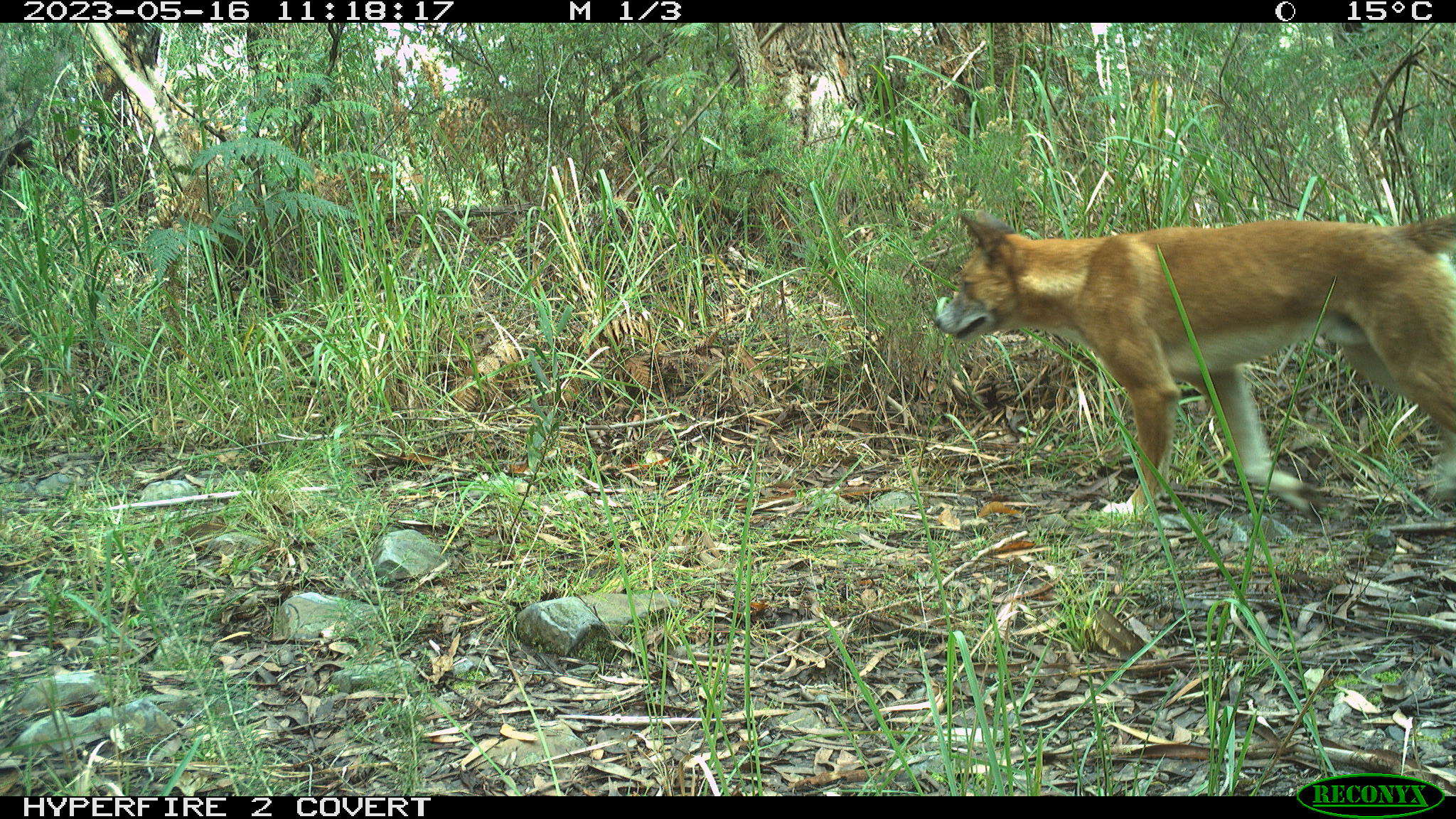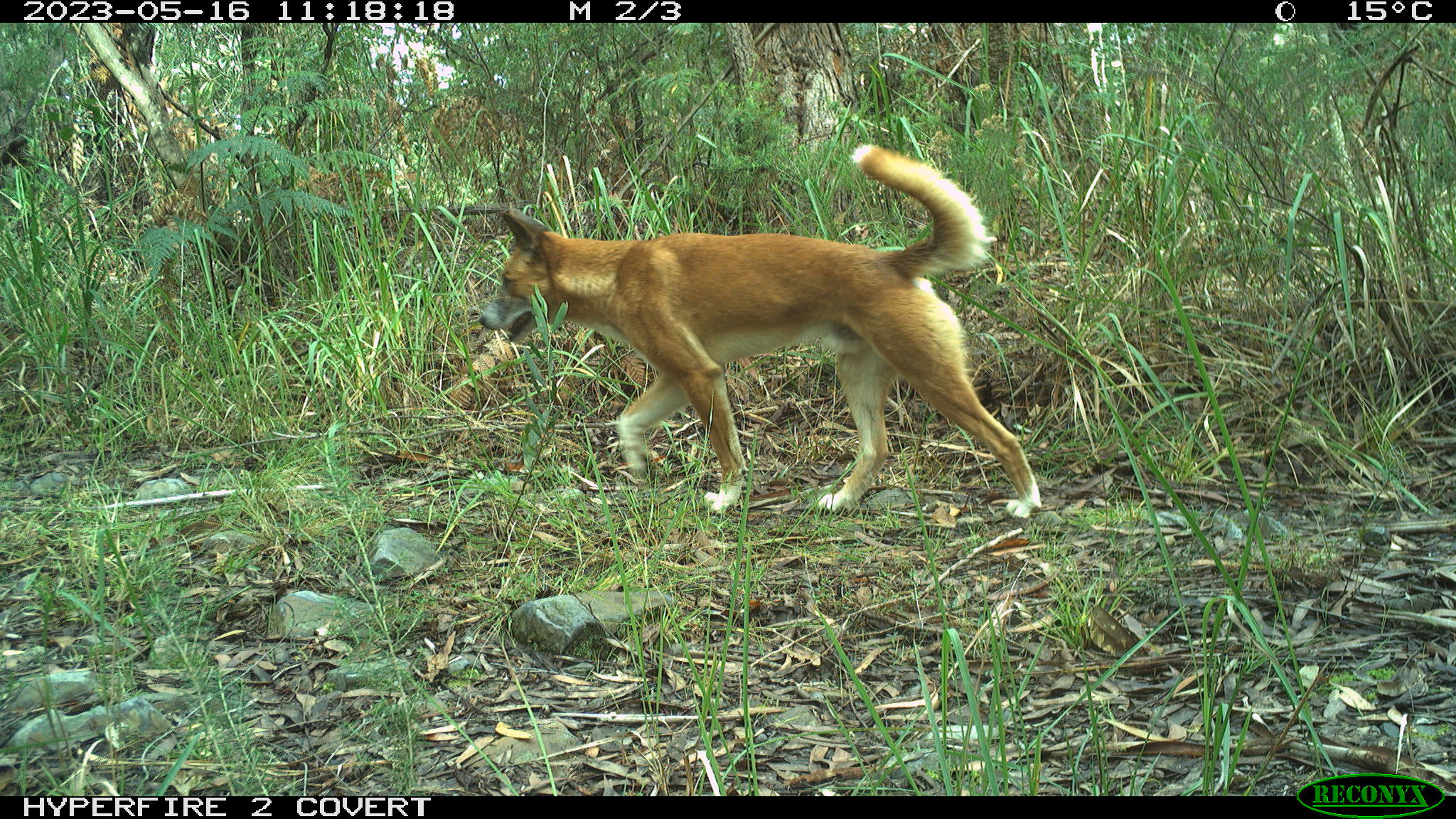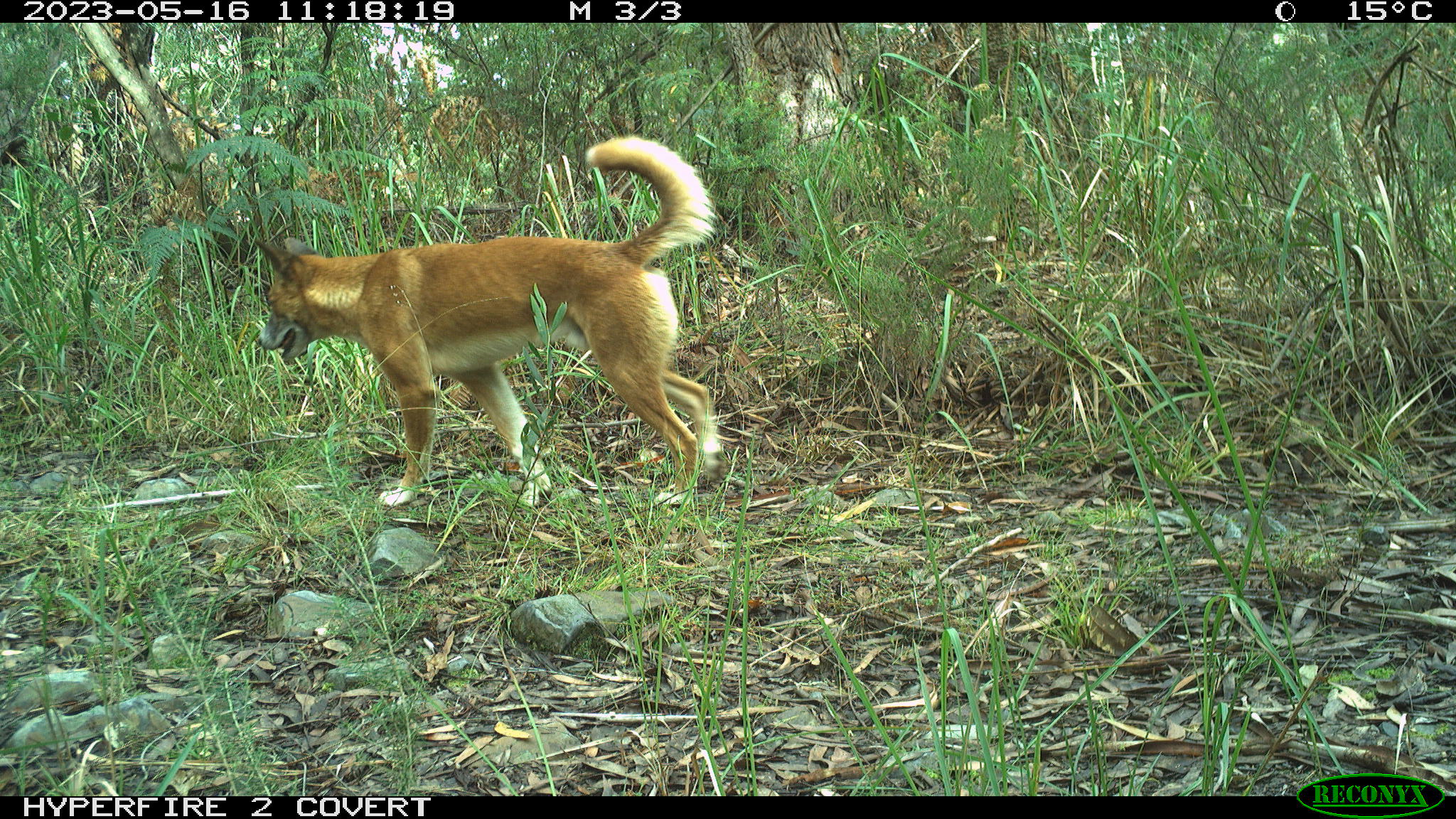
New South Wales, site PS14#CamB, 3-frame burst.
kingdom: Animalia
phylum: Chordata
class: Mammalia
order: Carnivora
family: Canidae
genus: Canis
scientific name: Canis familiaris dingo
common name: dingo